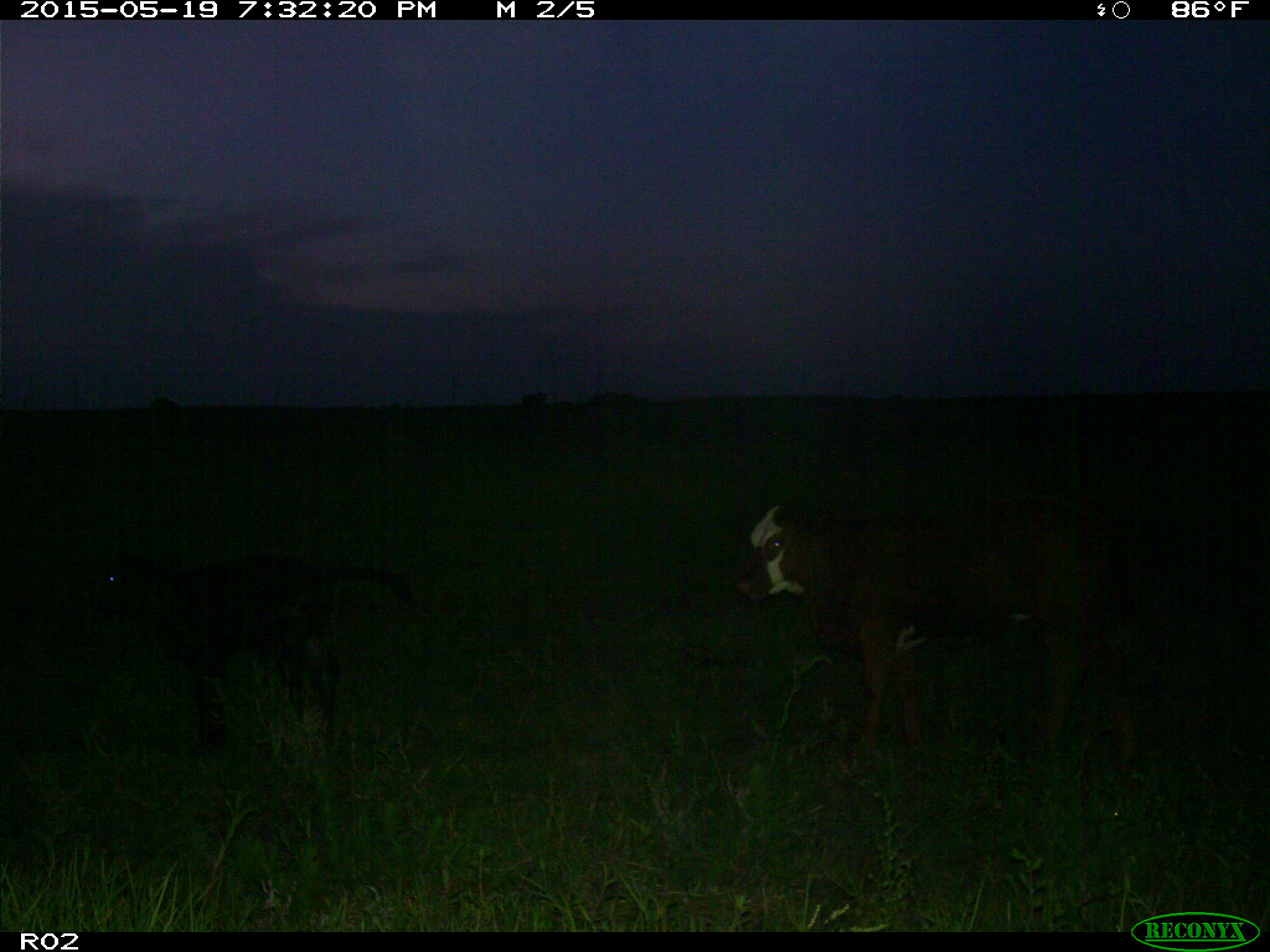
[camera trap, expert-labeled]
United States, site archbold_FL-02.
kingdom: Animalia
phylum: Chordata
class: Mammalia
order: Artiodactyla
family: Bovidae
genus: Bos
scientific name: Bos taurus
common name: domestic cow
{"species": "Bos taurus (domestic cow)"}